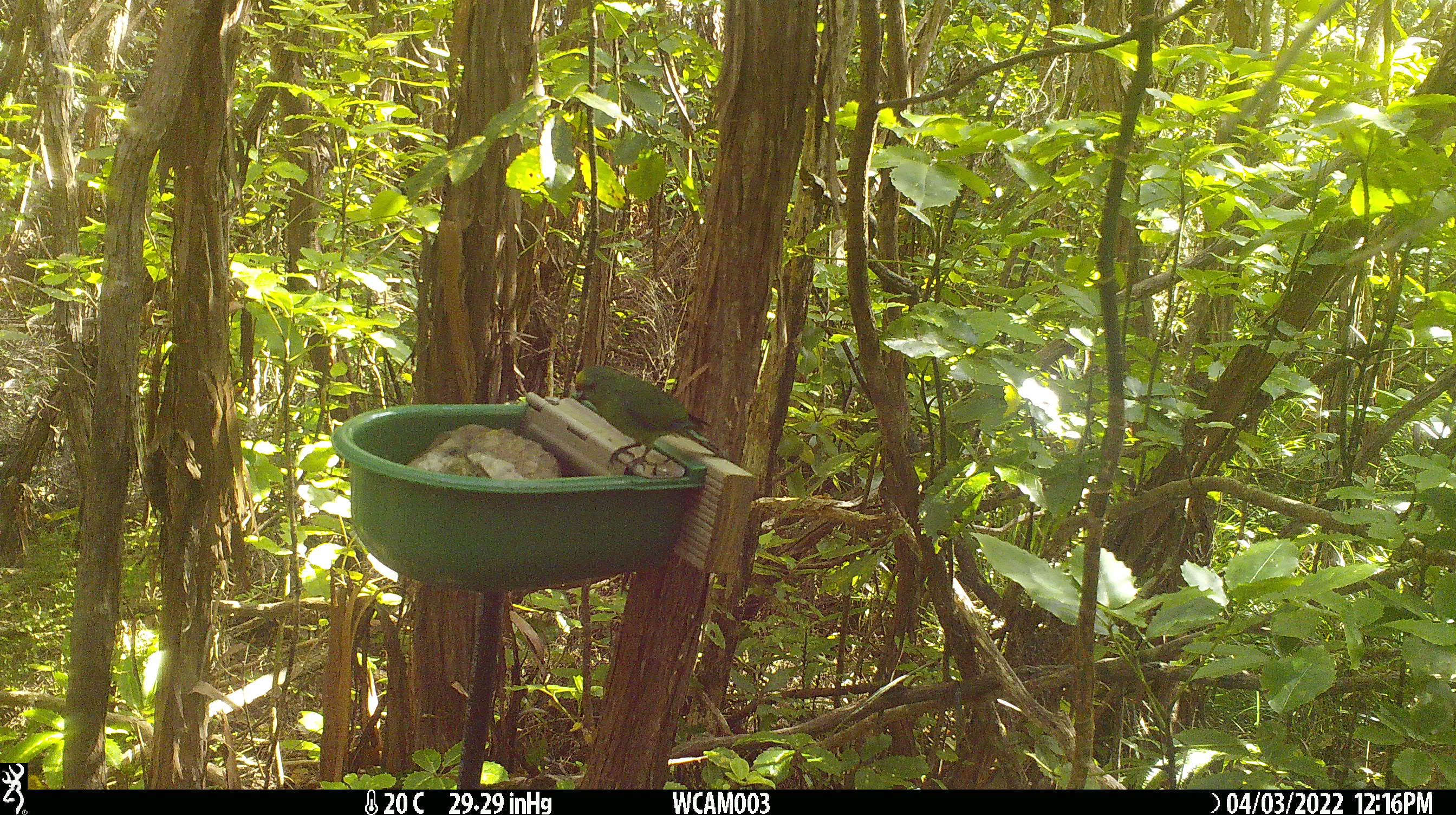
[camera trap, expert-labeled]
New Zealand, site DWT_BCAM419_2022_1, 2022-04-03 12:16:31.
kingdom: Animalia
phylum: Chordata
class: Aves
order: Psittaciformes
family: Psittaculidae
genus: Cyanoramphus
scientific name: Cyanoramphus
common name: parakeet